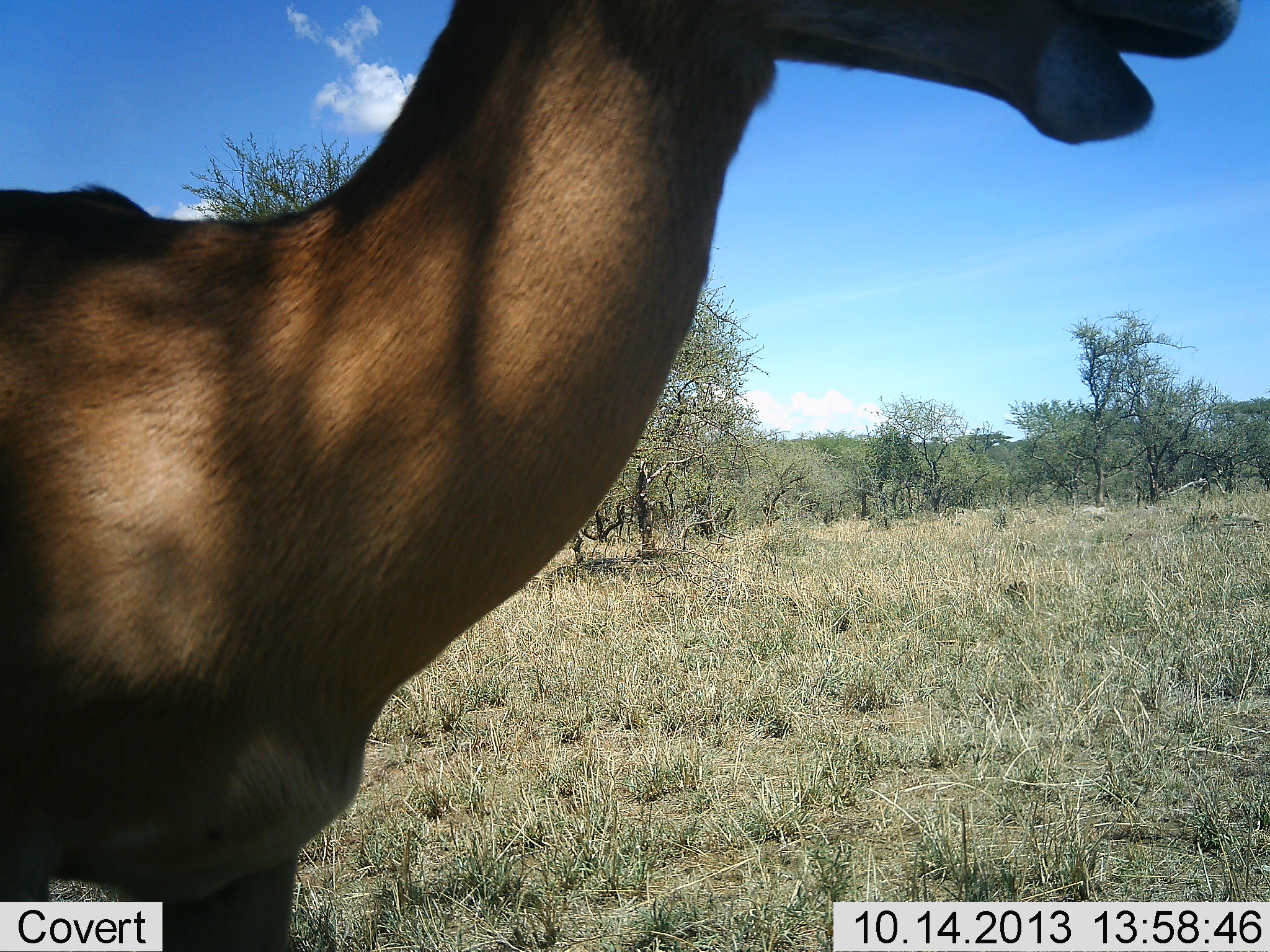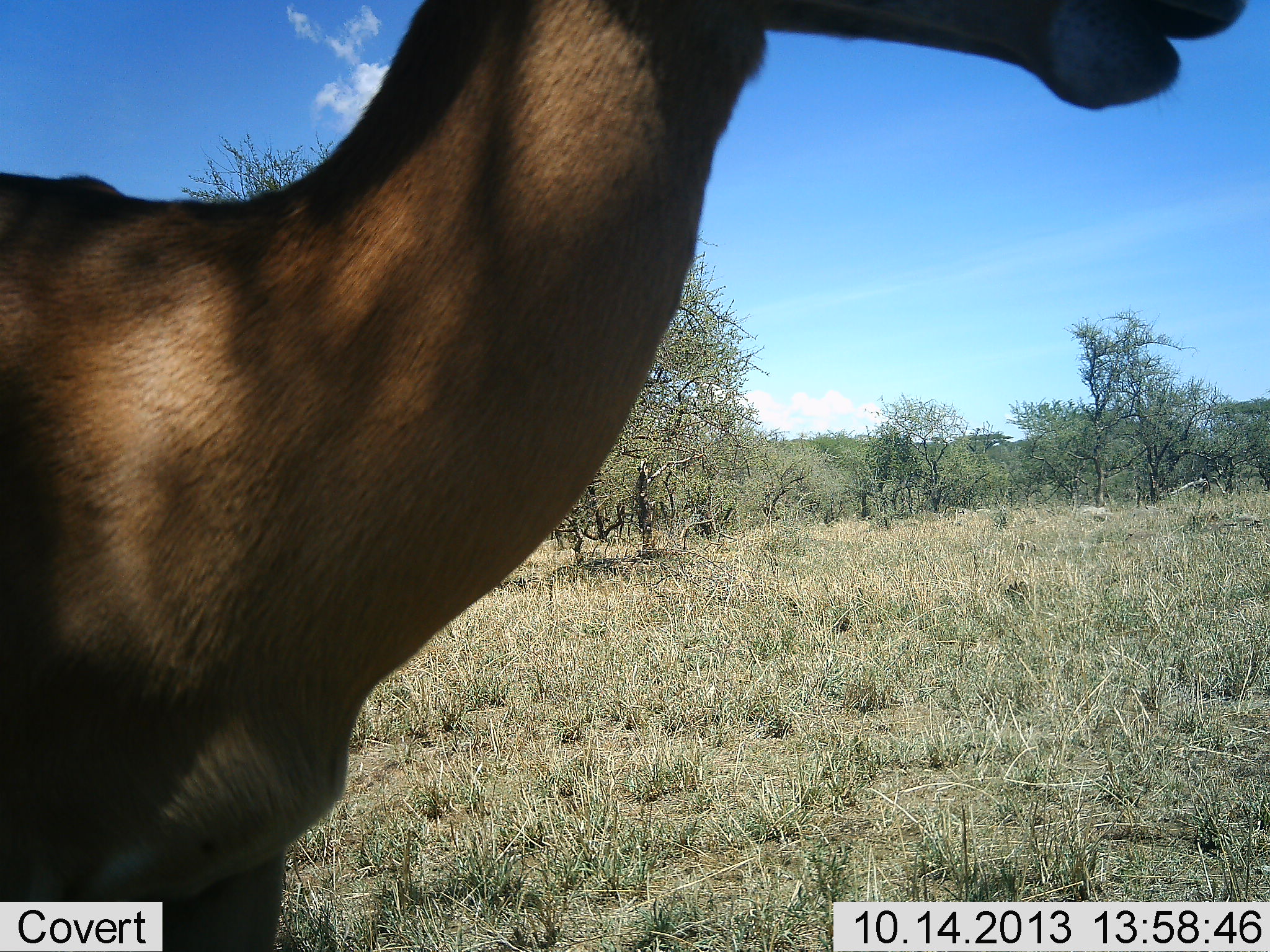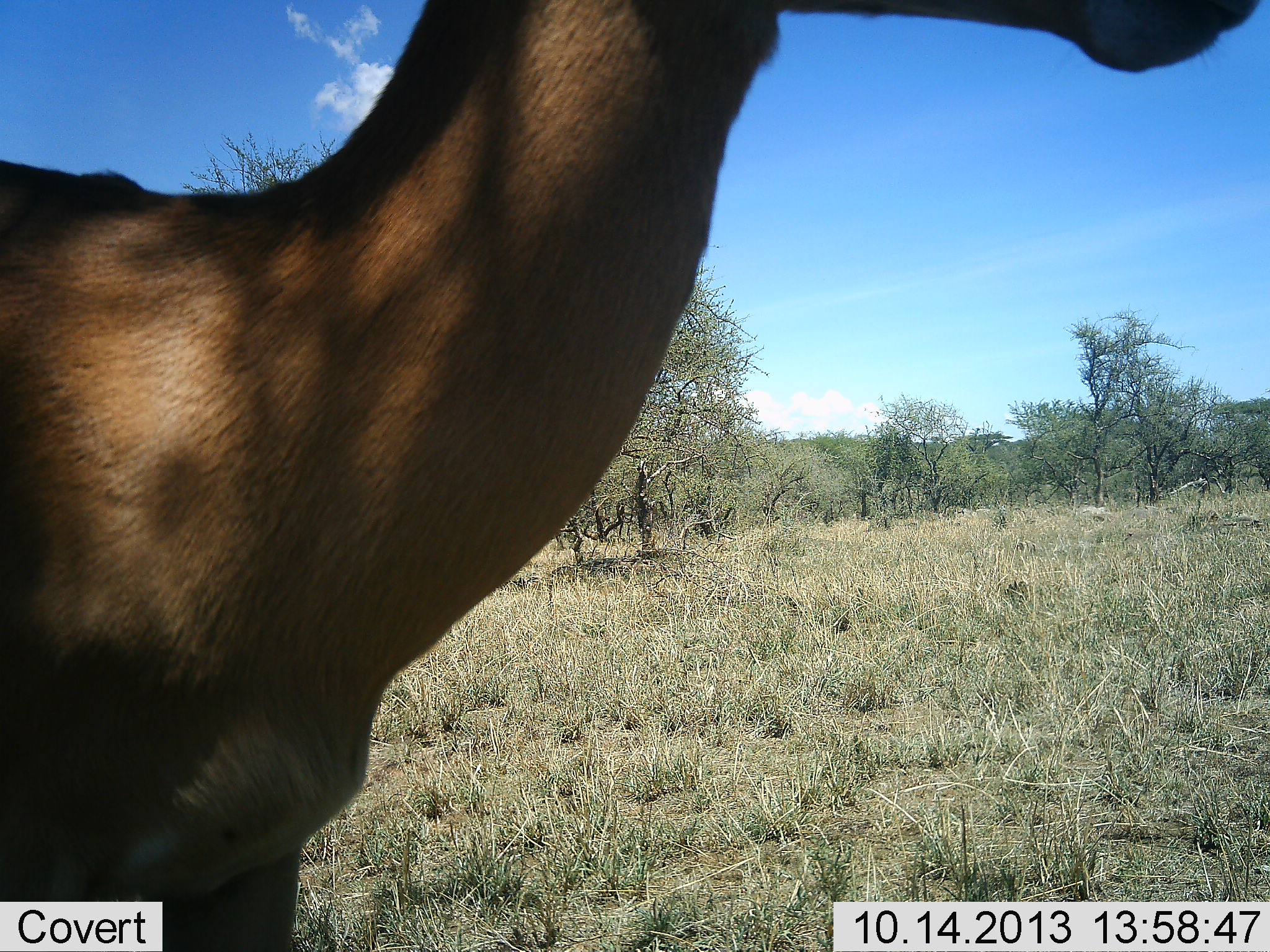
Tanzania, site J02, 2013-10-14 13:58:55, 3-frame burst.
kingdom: Animalia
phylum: Chordata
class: Mammalia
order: Artiodactyla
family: Bovidae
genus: Aepyceros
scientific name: Aepyceros melampus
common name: impala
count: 1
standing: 100%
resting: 0%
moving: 0%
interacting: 0%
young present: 0%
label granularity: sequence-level